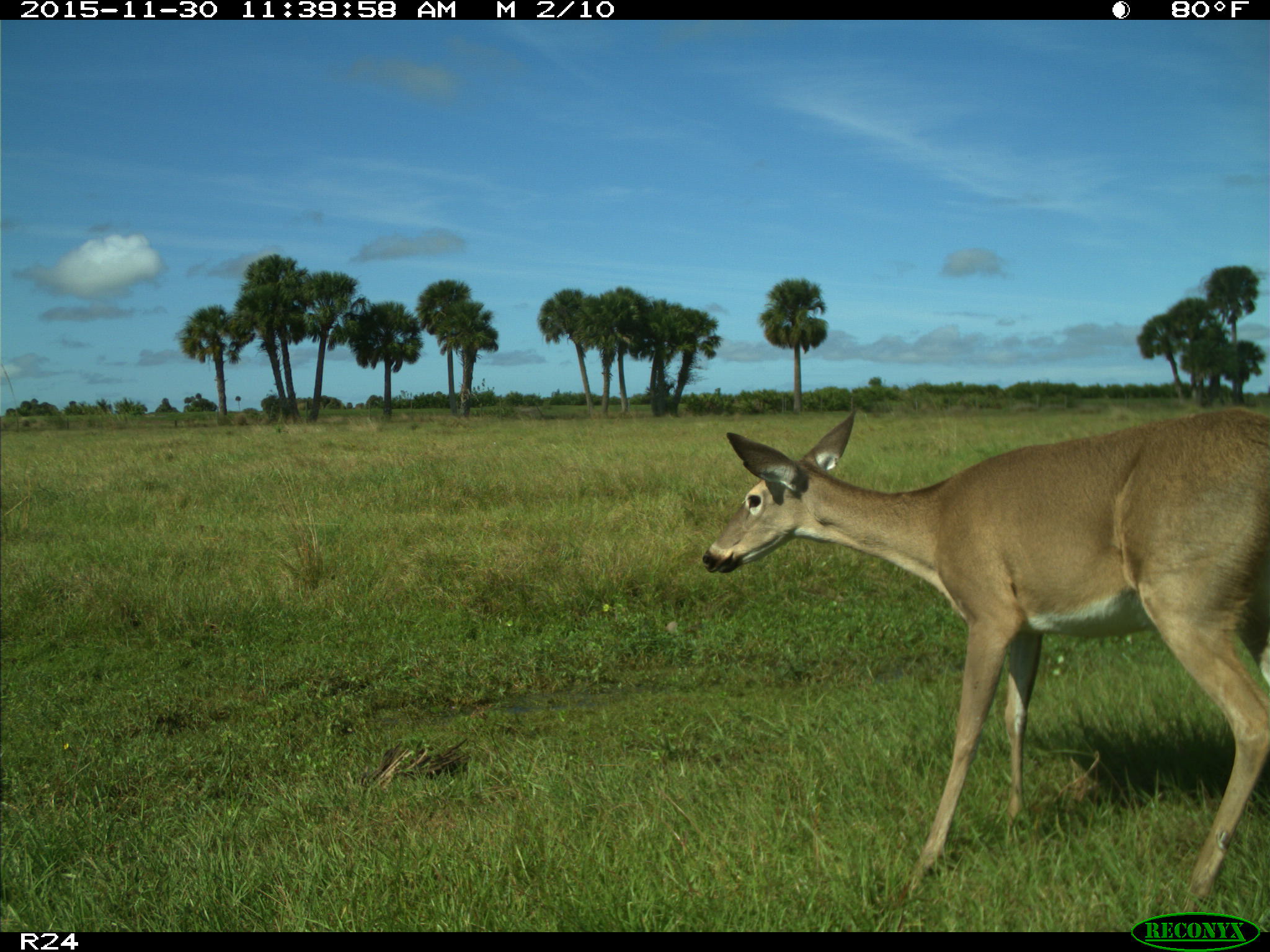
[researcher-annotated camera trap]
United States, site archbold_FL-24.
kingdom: Animalia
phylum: Chordata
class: Mammalia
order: Artiodactyla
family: Cervidae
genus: Odocoileus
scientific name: Odocoileus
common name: deer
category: unidentified deer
Unidentified deer (deer) (Odocoileus).